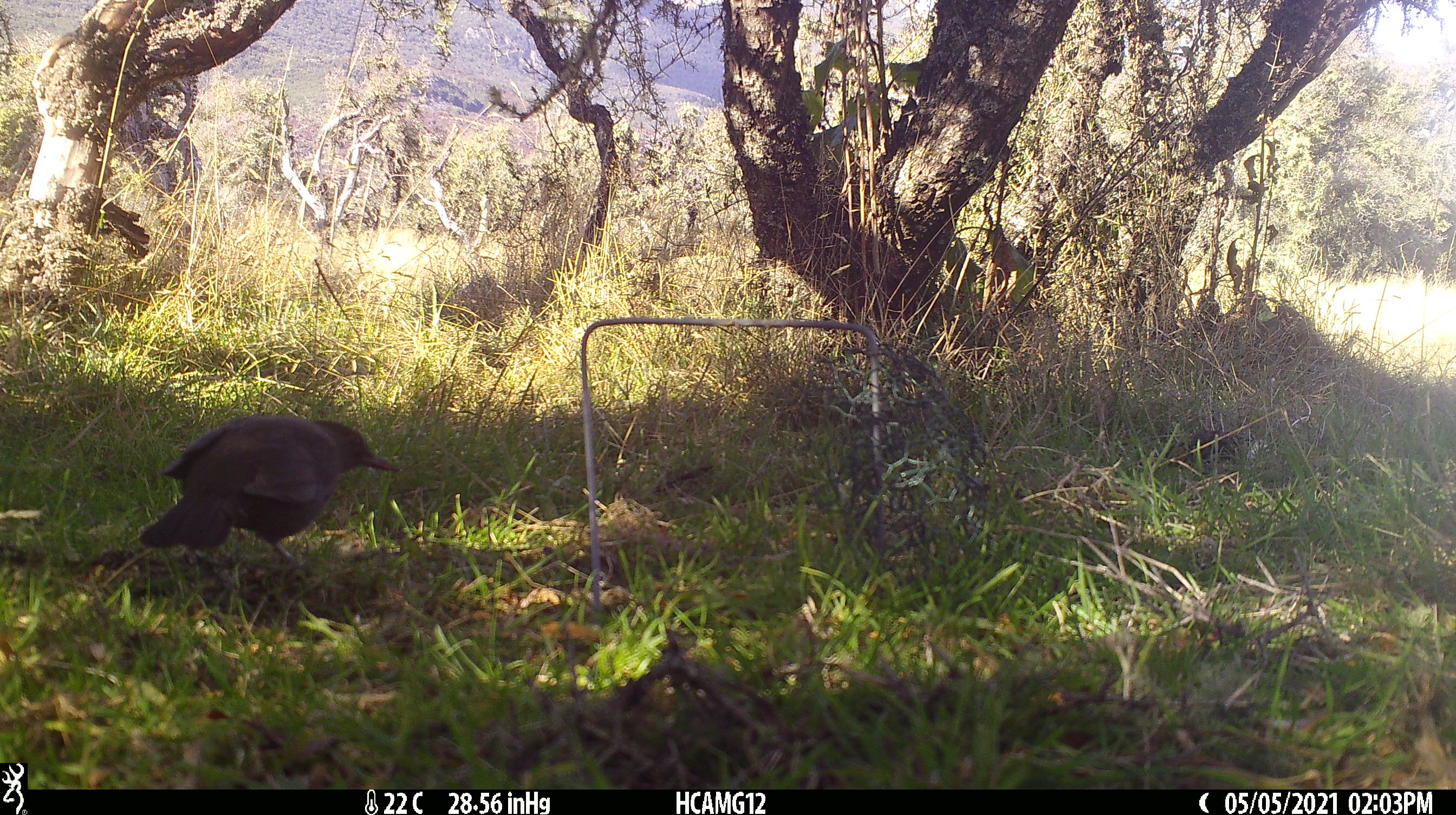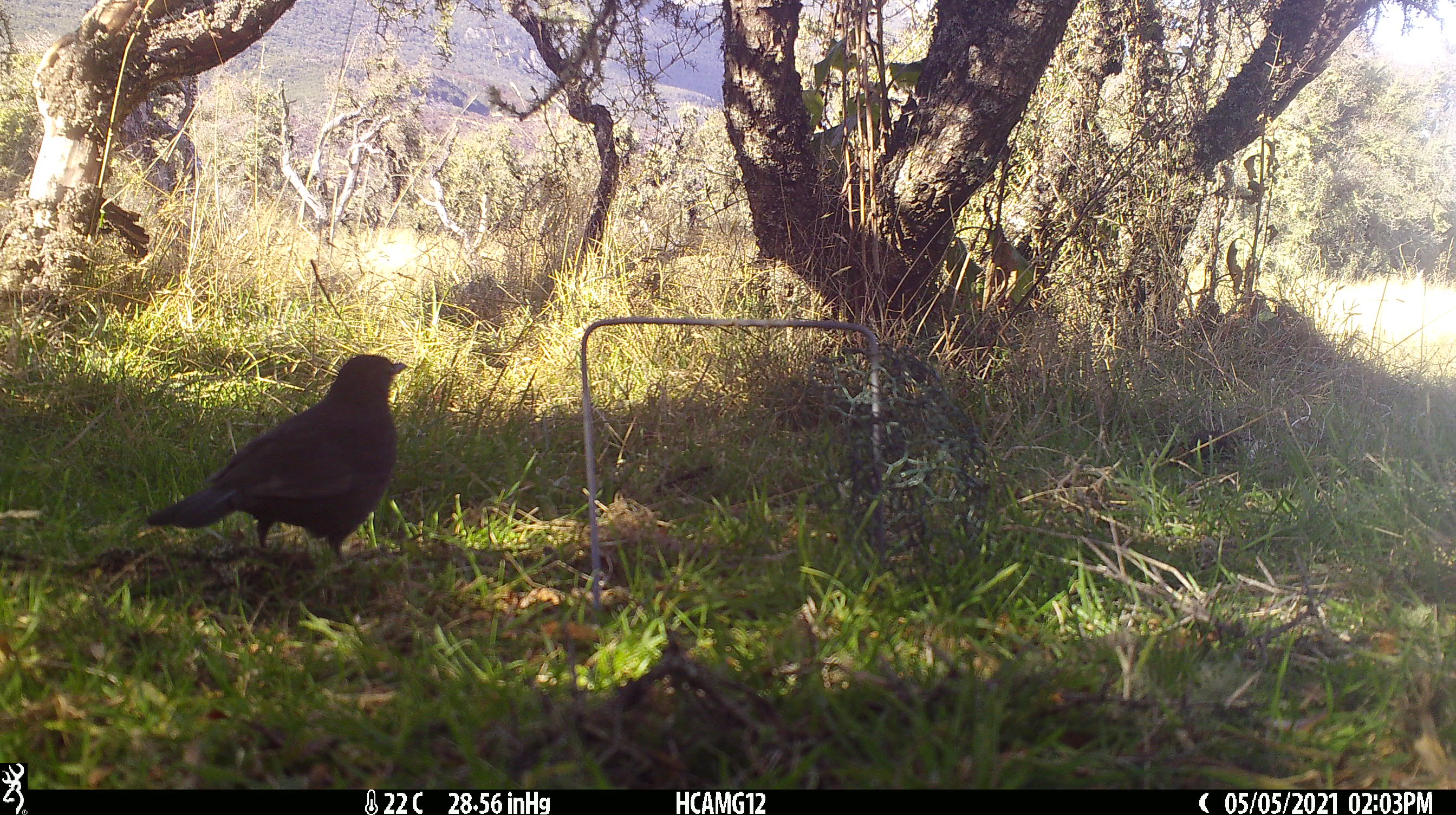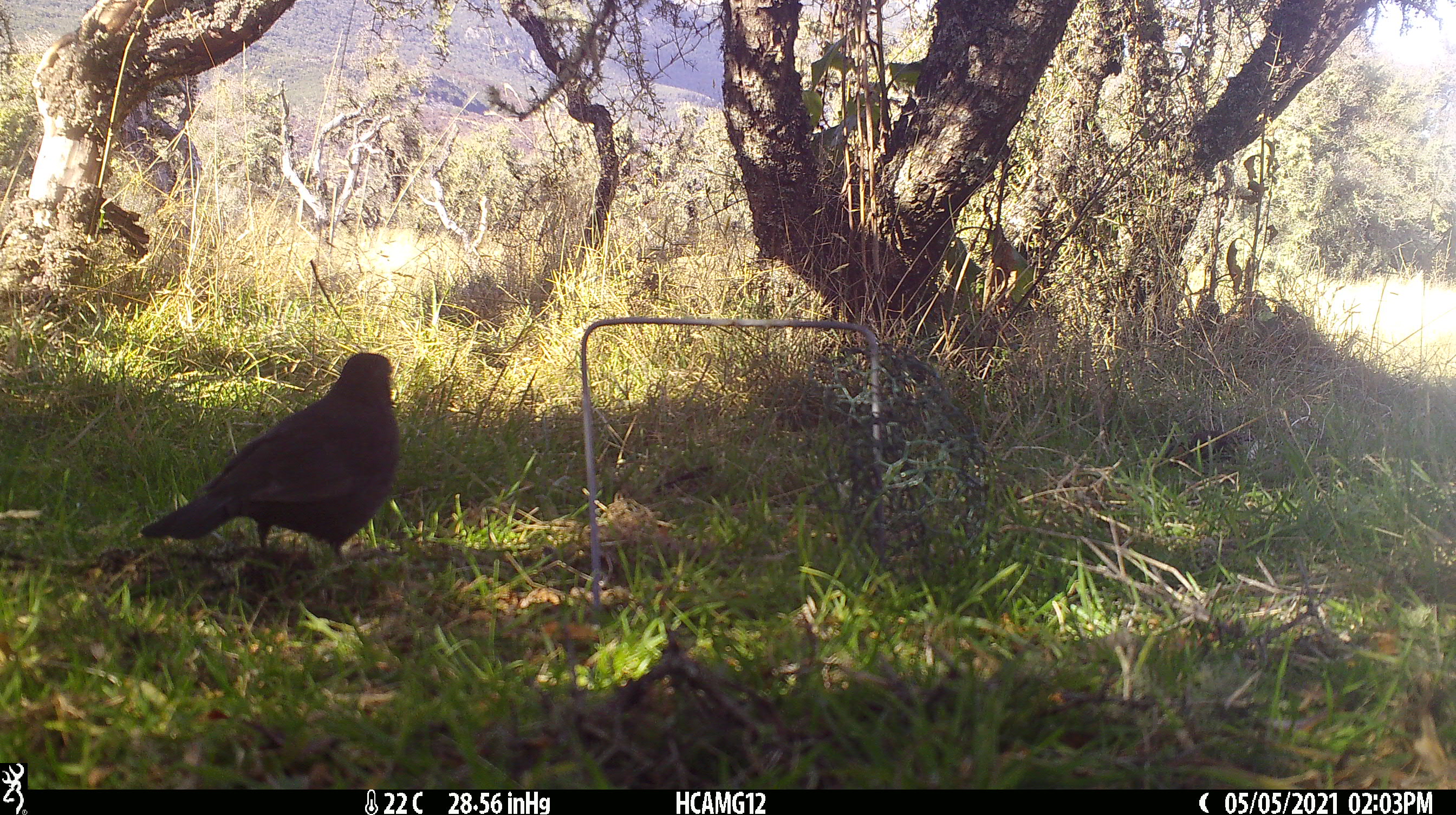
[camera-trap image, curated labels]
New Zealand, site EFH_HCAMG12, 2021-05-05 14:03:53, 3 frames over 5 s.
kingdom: Animalia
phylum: Chordata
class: Aves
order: Passeriformes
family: Turdidae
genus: Turdus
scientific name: Turdus merula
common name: eurasian blackbird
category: blackbird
Blackbird (eurasian blackbird) (Turdus merula).